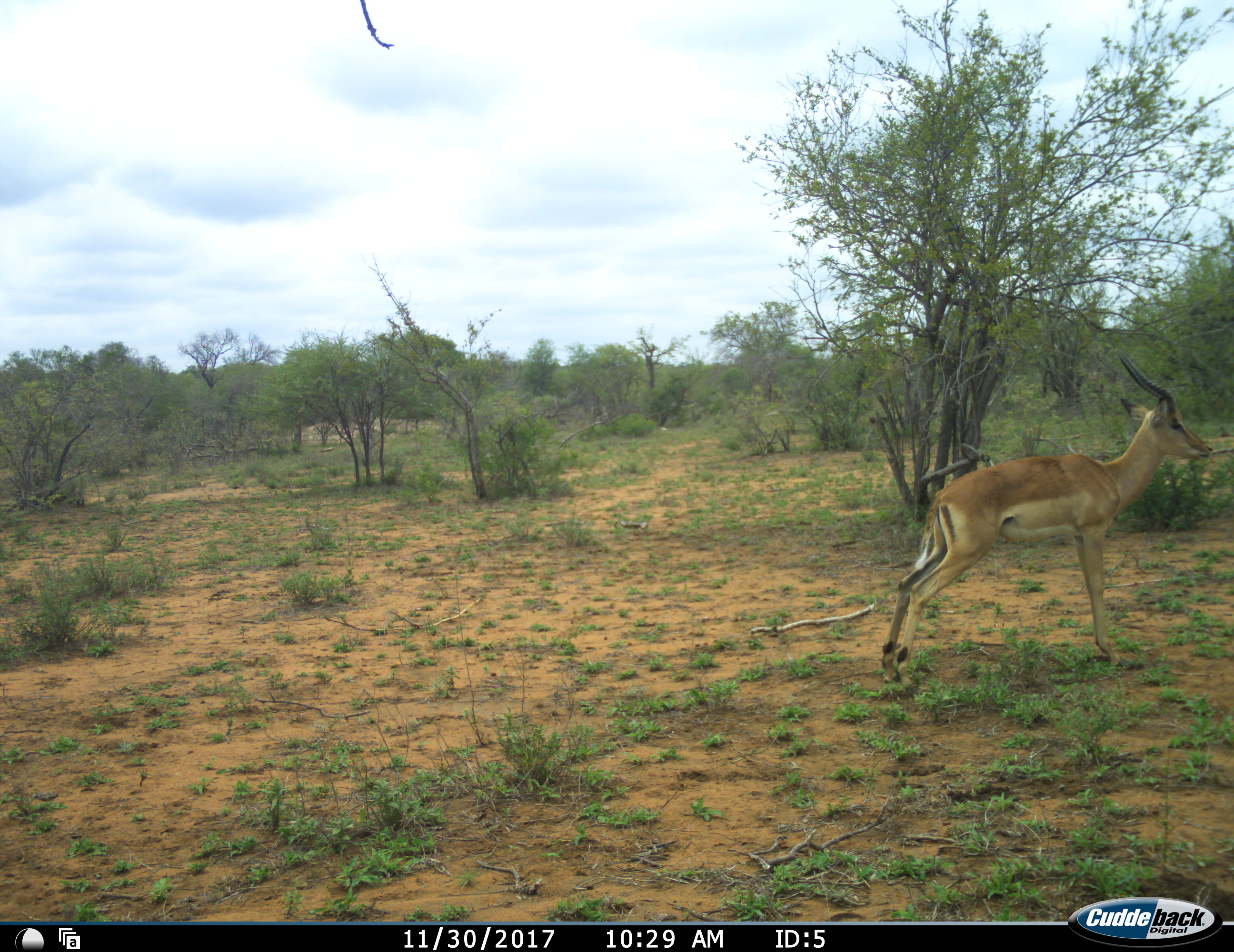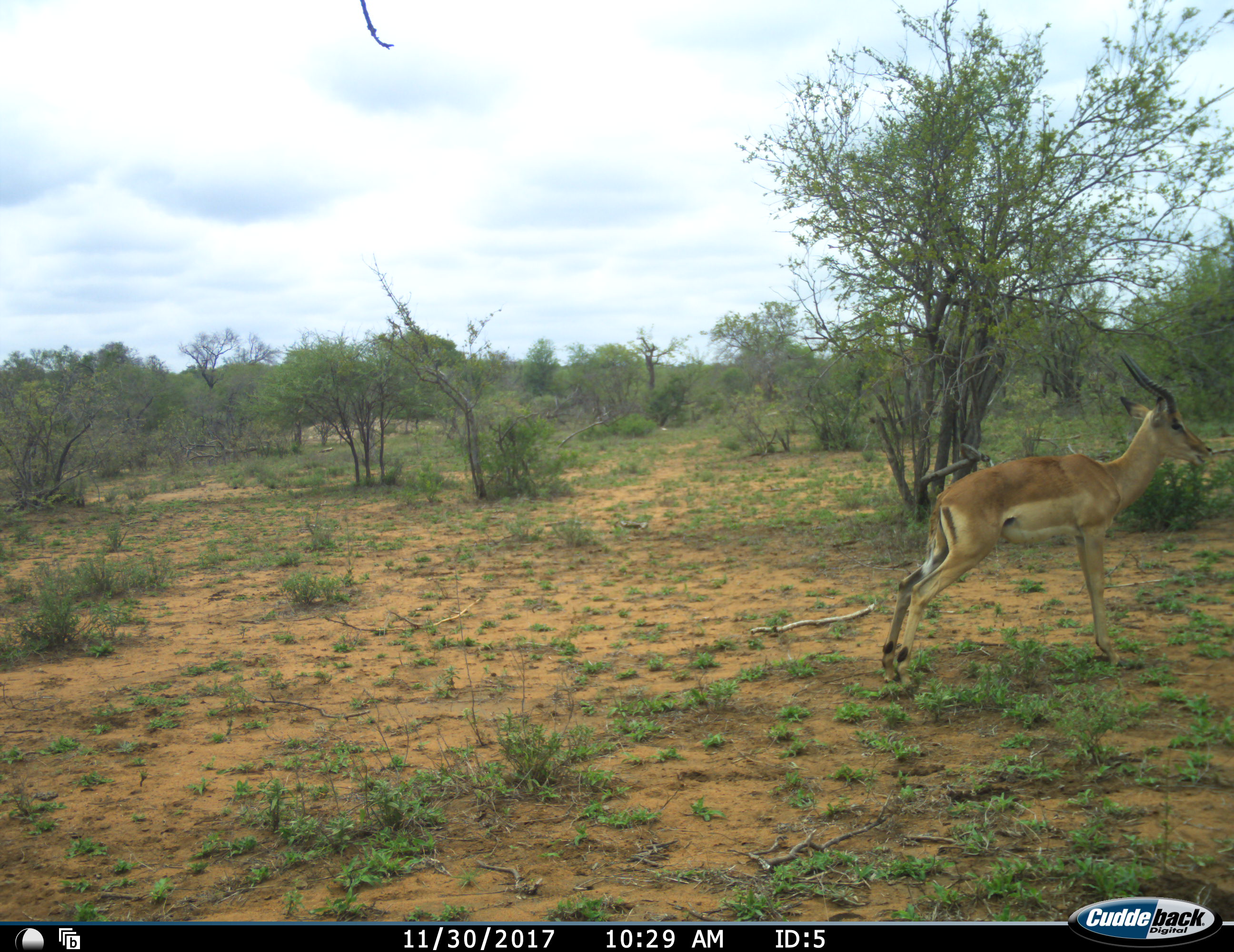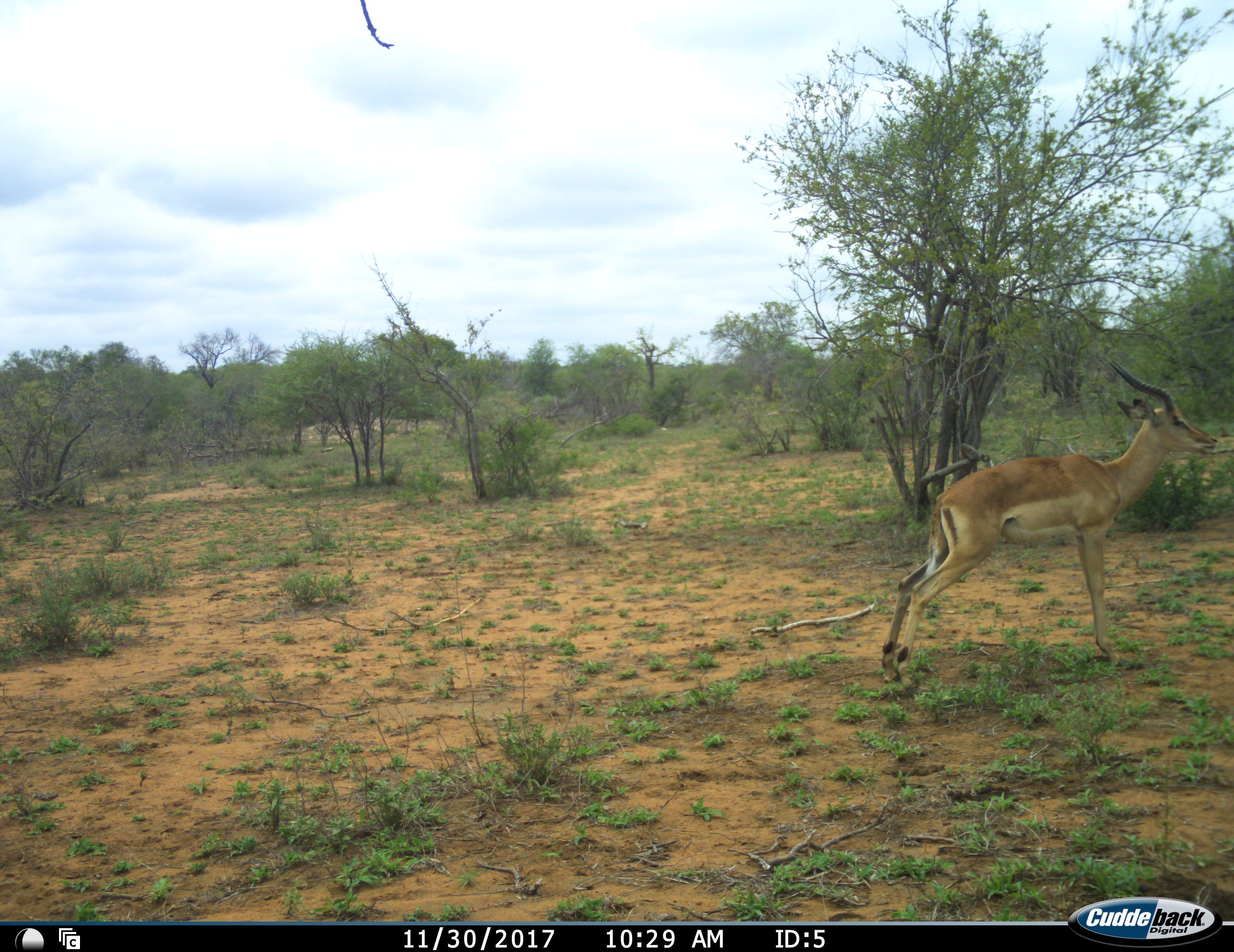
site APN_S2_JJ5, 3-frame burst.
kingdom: Animalia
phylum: Chordata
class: Mammalia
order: Artiodactyla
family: Bovidae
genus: Aepyceros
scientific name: Aepyceros melampus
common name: impala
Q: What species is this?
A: Impala (Aepyceros melampus).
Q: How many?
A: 1.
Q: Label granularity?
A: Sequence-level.